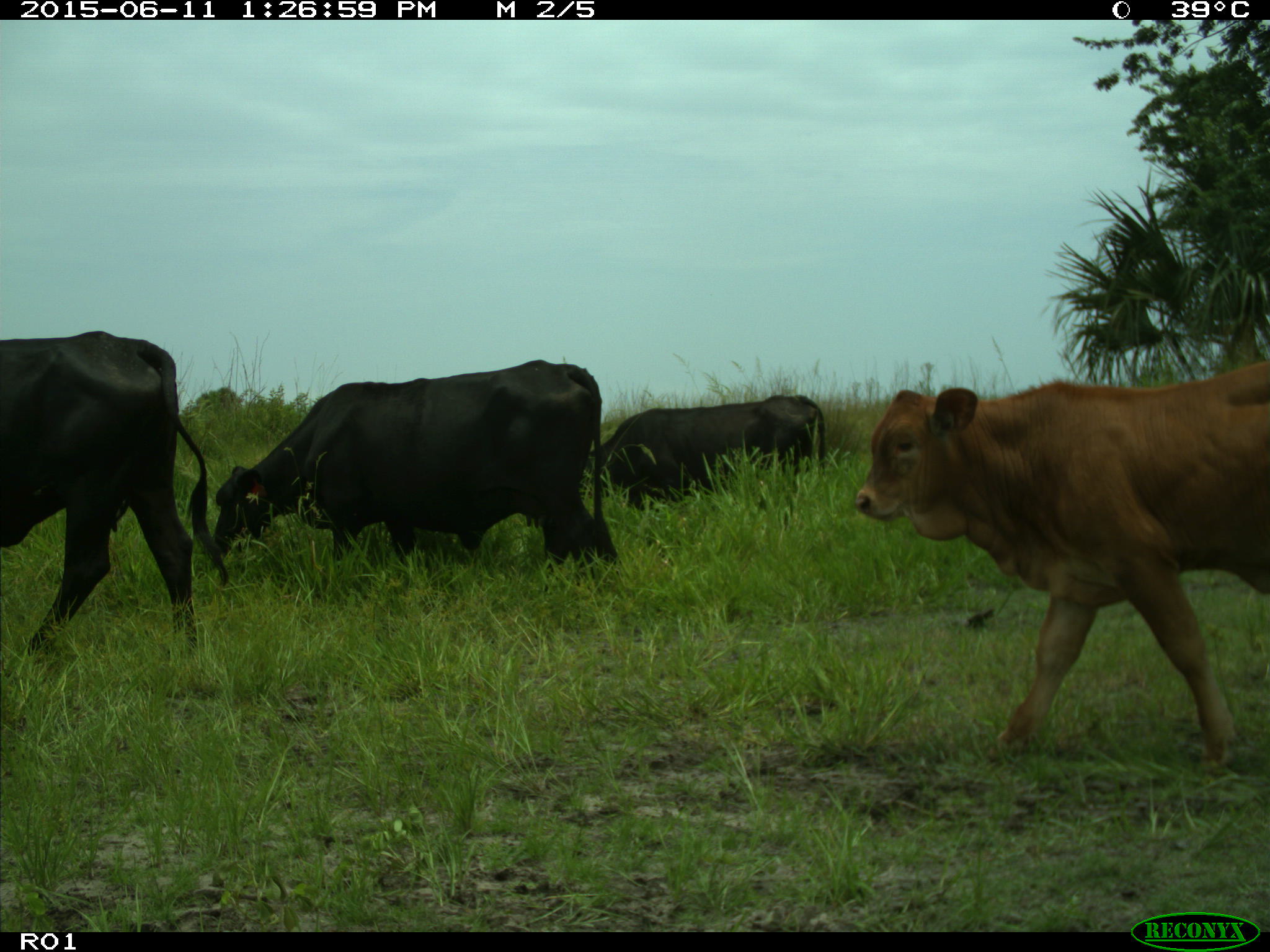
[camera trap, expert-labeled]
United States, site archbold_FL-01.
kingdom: Animalia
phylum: Chordata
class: Mammalia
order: Artiodactyla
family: Bovidae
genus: Bos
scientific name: Bos taurus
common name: domestic cow